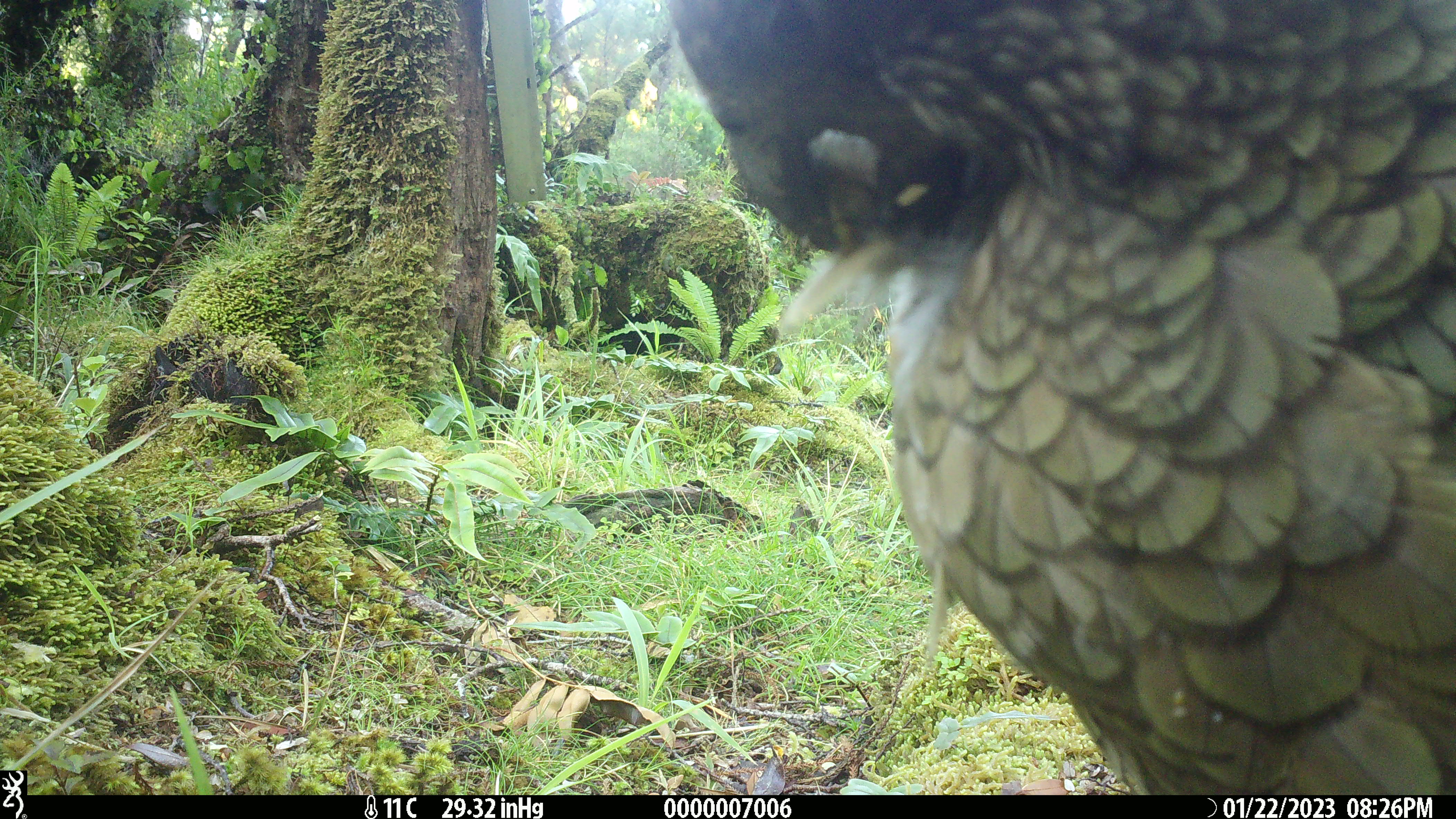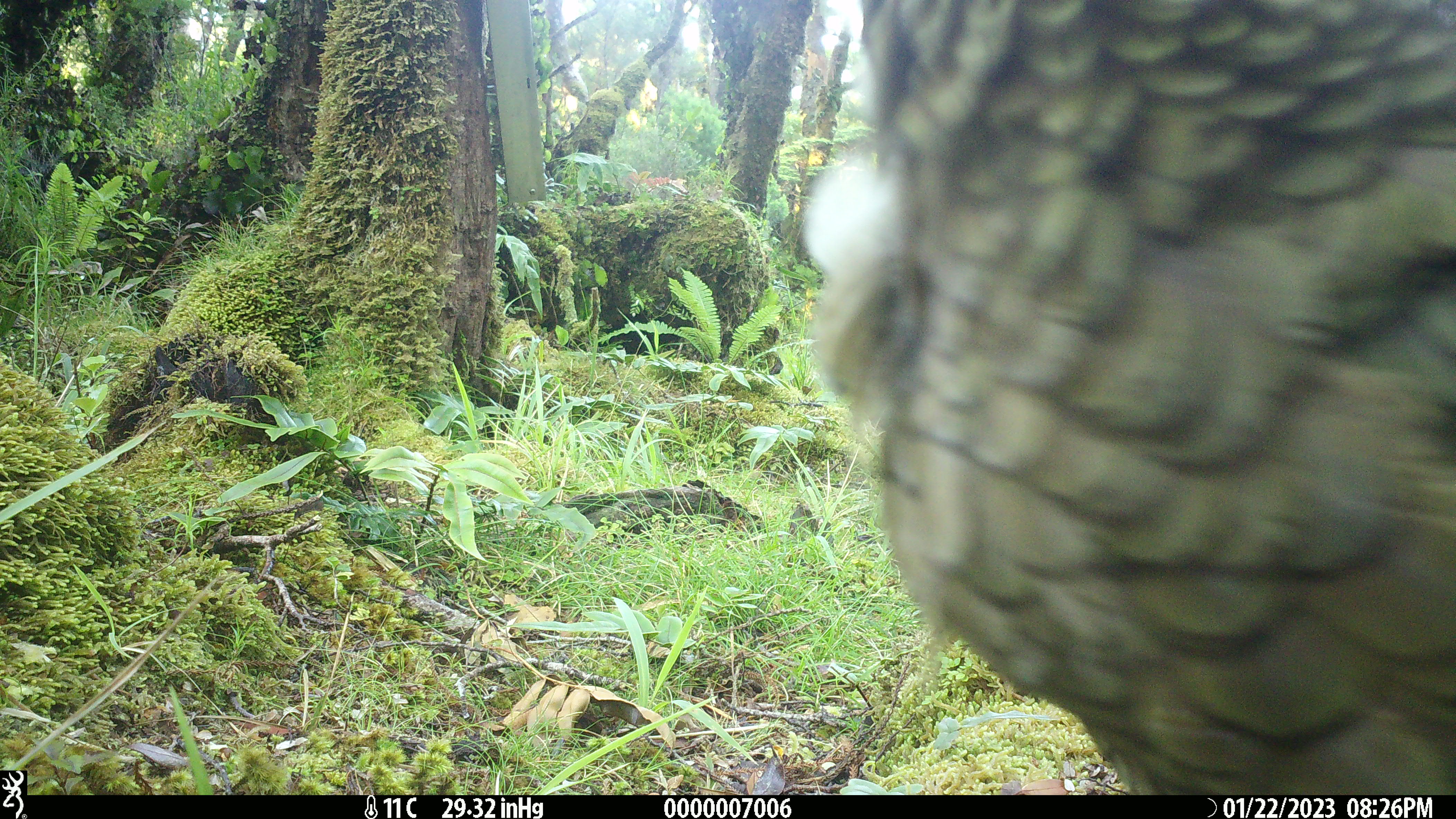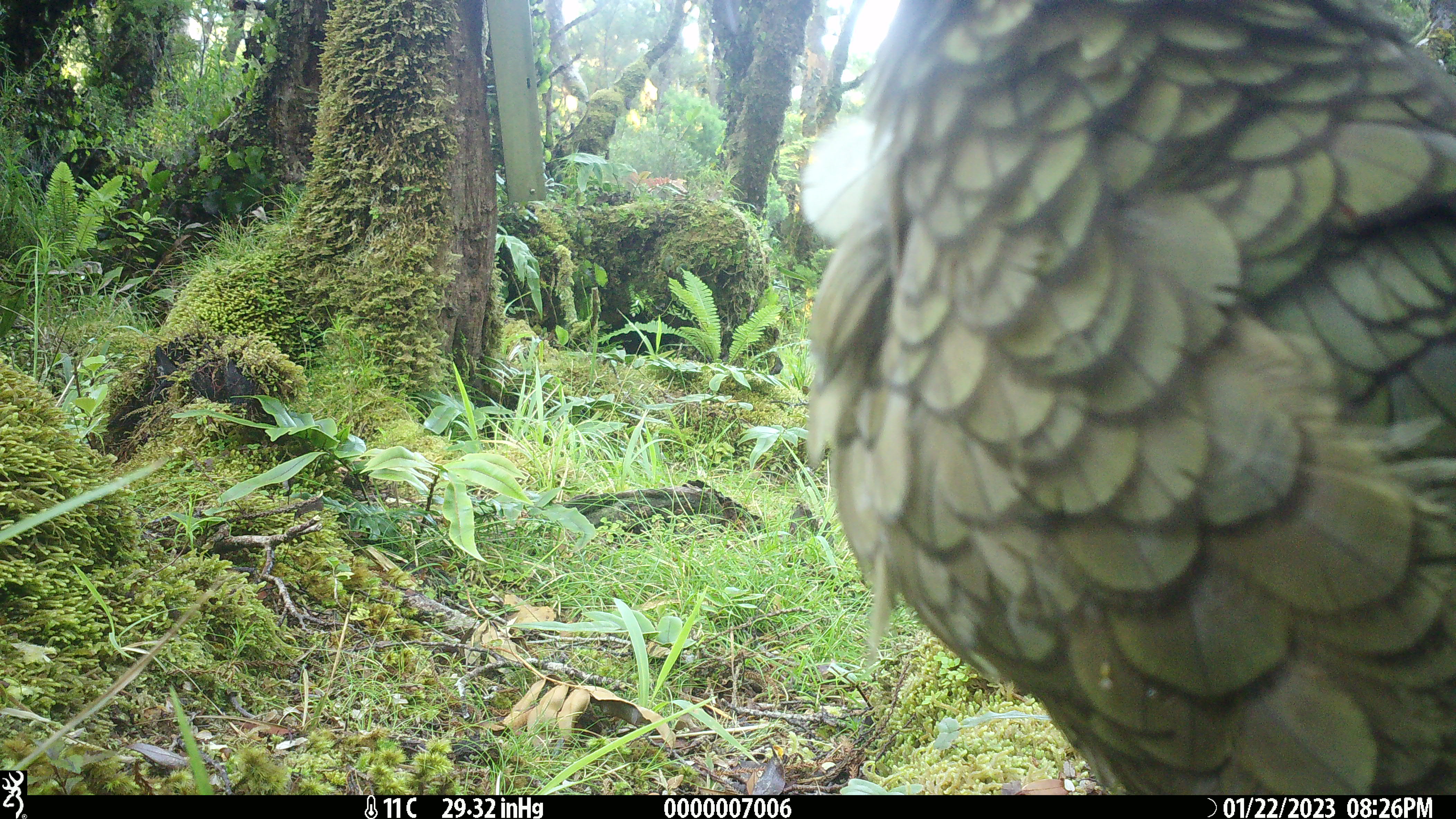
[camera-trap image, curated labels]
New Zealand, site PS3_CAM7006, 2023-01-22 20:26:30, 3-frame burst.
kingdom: Animalia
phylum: Chordata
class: Aves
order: Psittaciformes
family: Strigopidae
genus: Nestor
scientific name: Nestor notabilis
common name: kea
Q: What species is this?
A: Kea (Nestor notabilis).